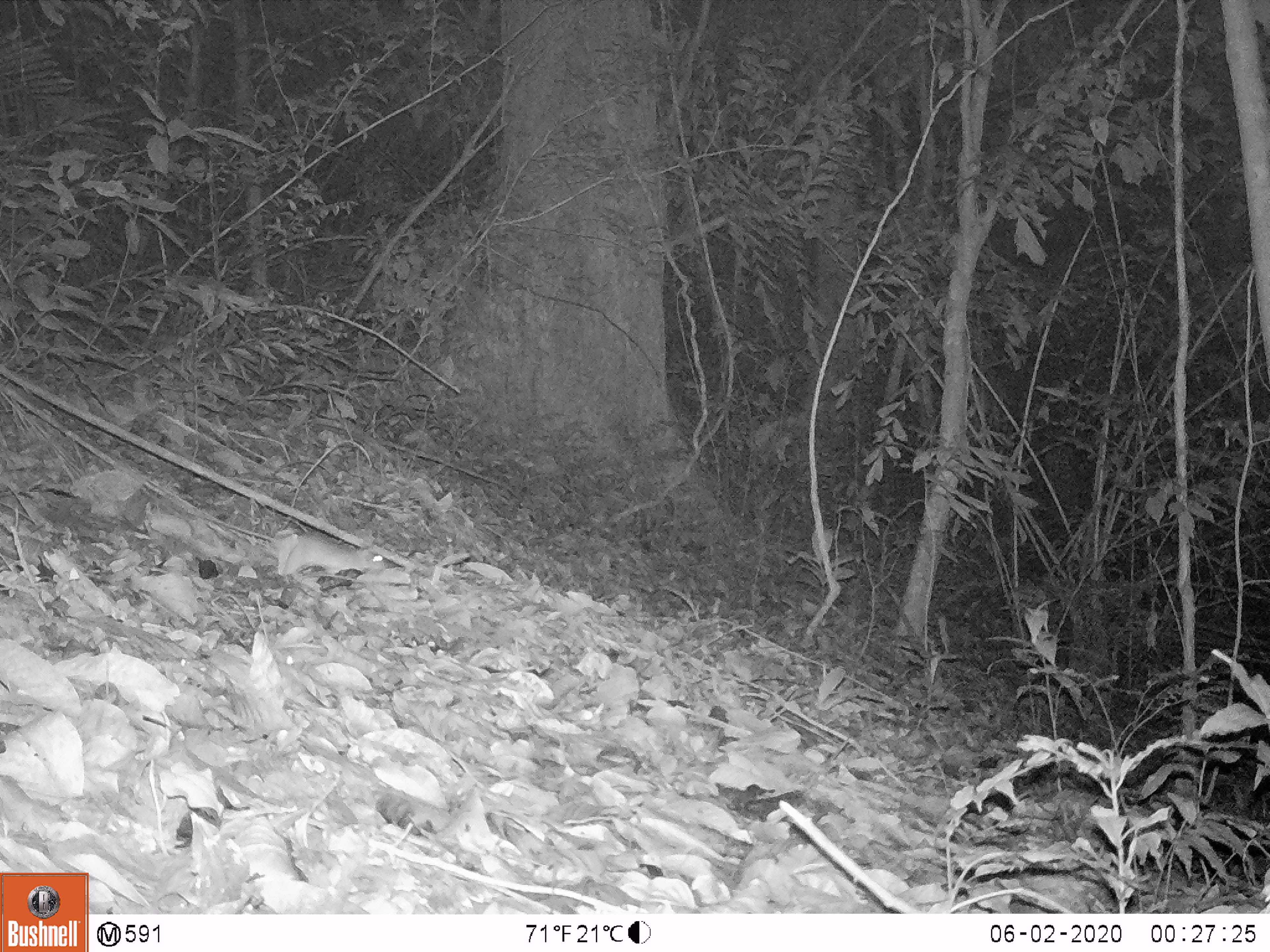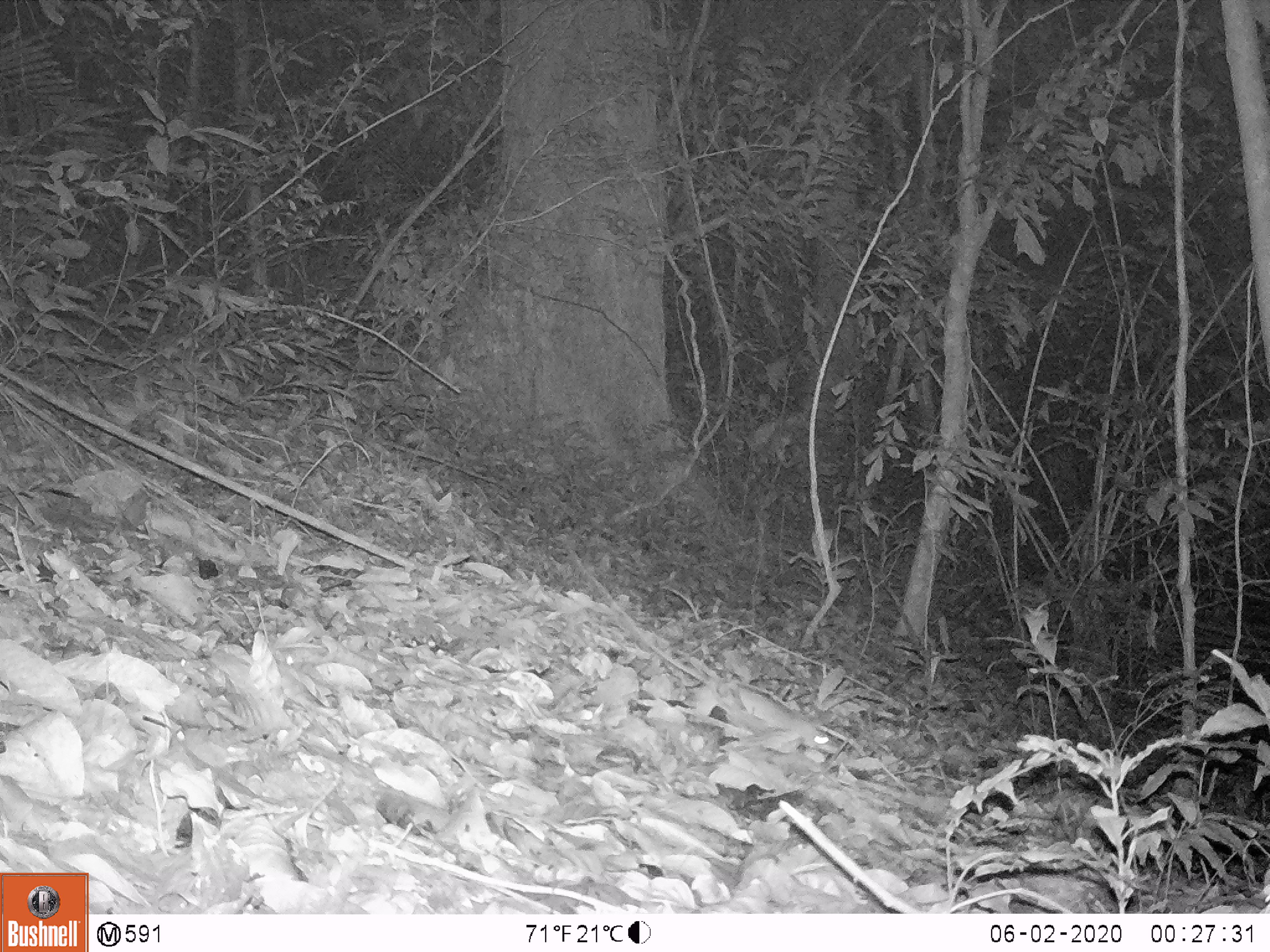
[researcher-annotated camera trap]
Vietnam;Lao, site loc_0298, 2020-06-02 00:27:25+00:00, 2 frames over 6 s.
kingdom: Animalia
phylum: Chordata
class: Mammalia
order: Rodentia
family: Muridae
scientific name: Muridae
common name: old-world mice and rats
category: unidentified murid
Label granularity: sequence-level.